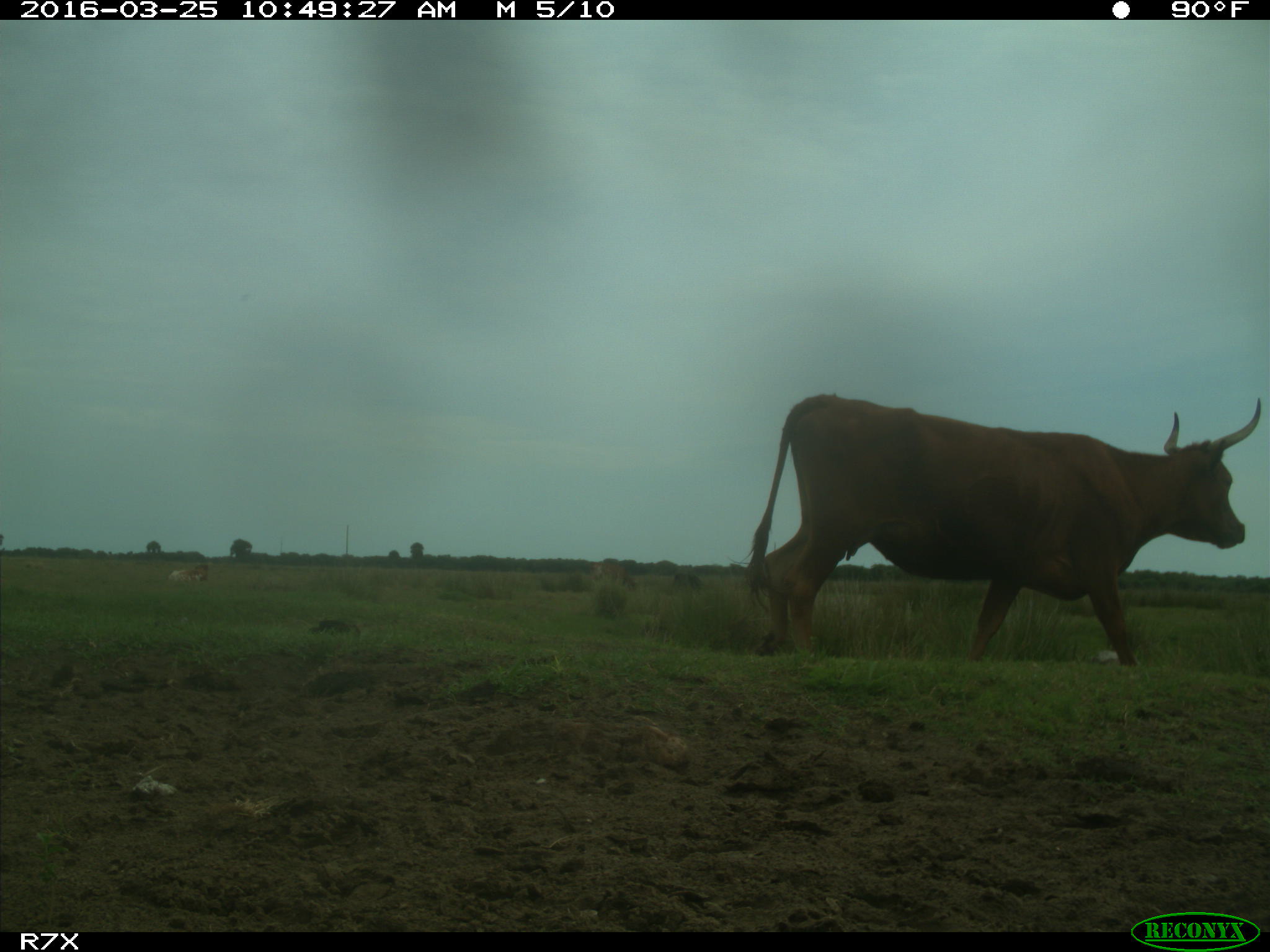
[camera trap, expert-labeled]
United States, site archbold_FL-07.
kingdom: Animalia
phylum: Chordata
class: Mammalia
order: Artiodactyla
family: Bovidae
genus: Bos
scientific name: Bos taurus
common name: domestic cow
Bos taurus (domestic cow).